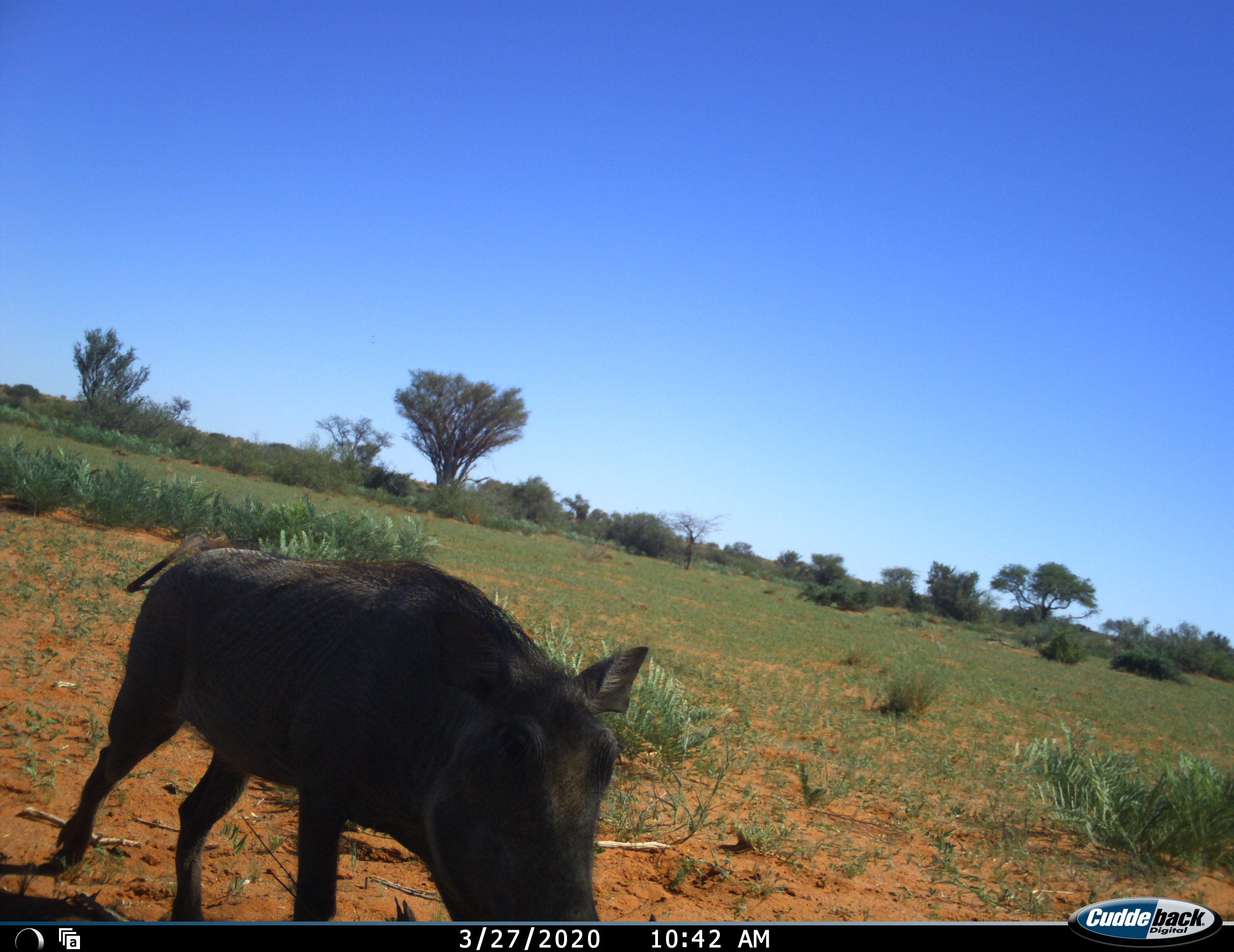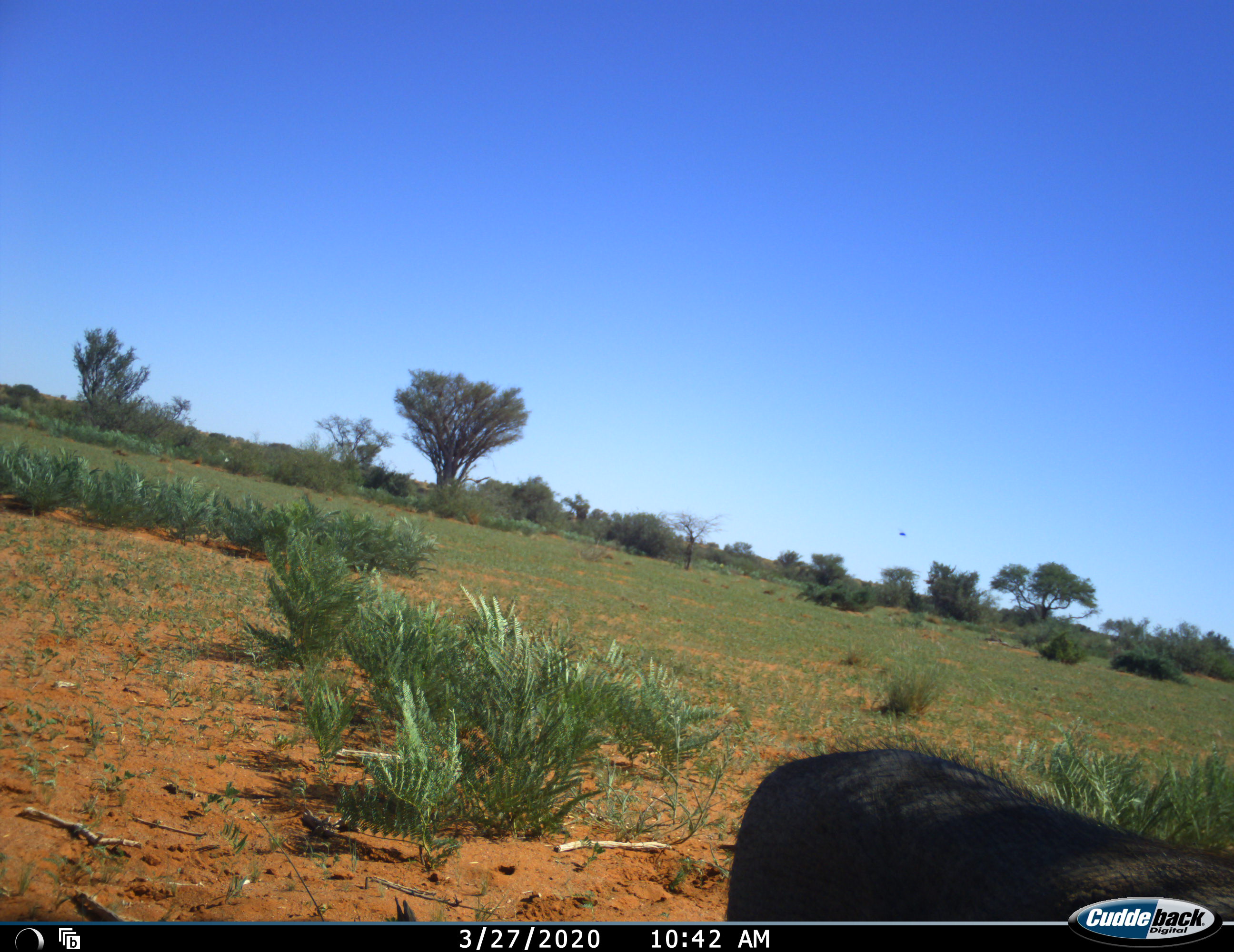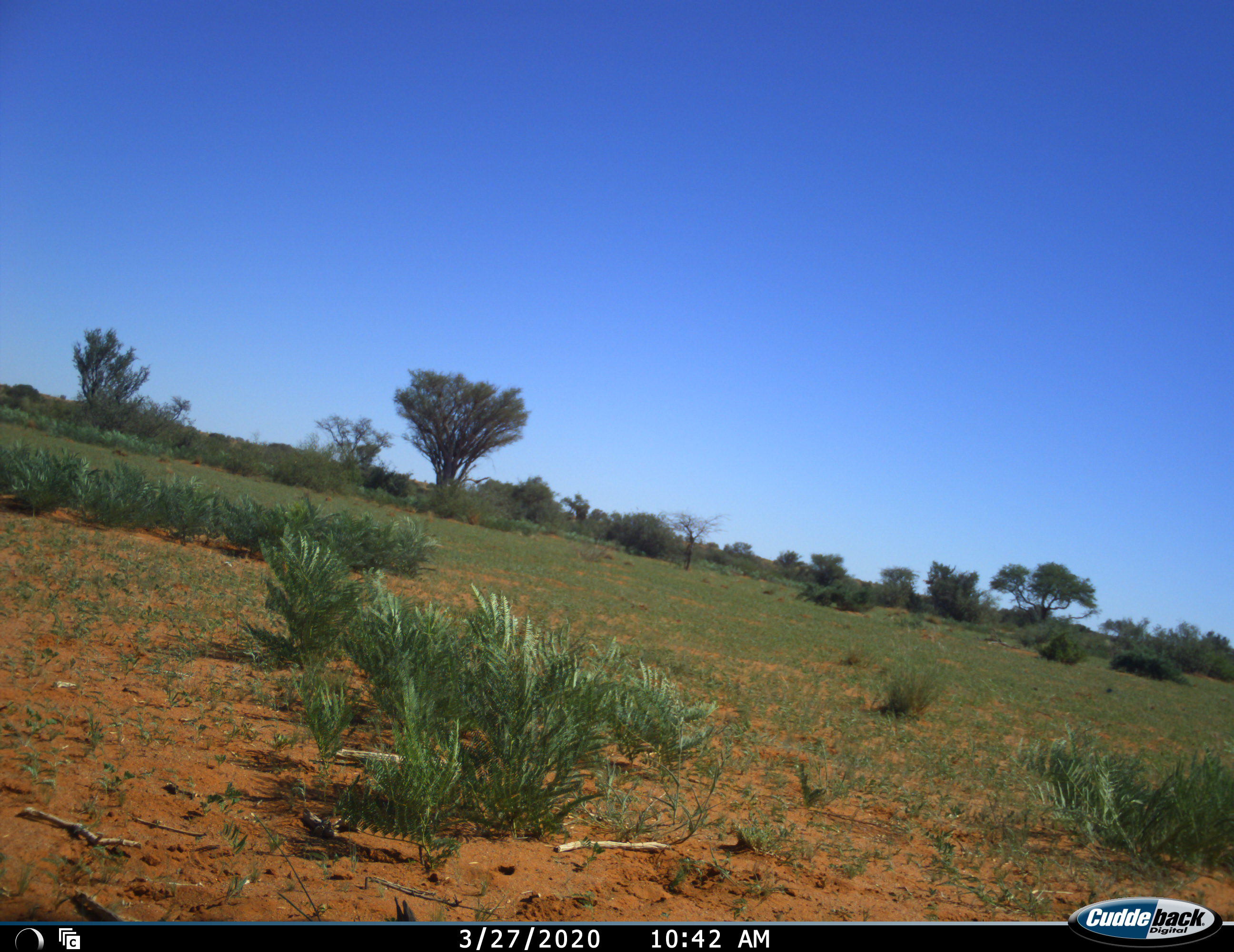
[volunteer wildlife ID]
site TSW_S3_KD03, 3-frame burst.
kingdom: Animalia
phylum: Chordata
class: Mammalia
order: Artiodactyla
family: Suidae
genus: Phacochoerus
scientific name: Phacochoerus africanus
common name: warthog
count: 1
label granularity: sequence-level